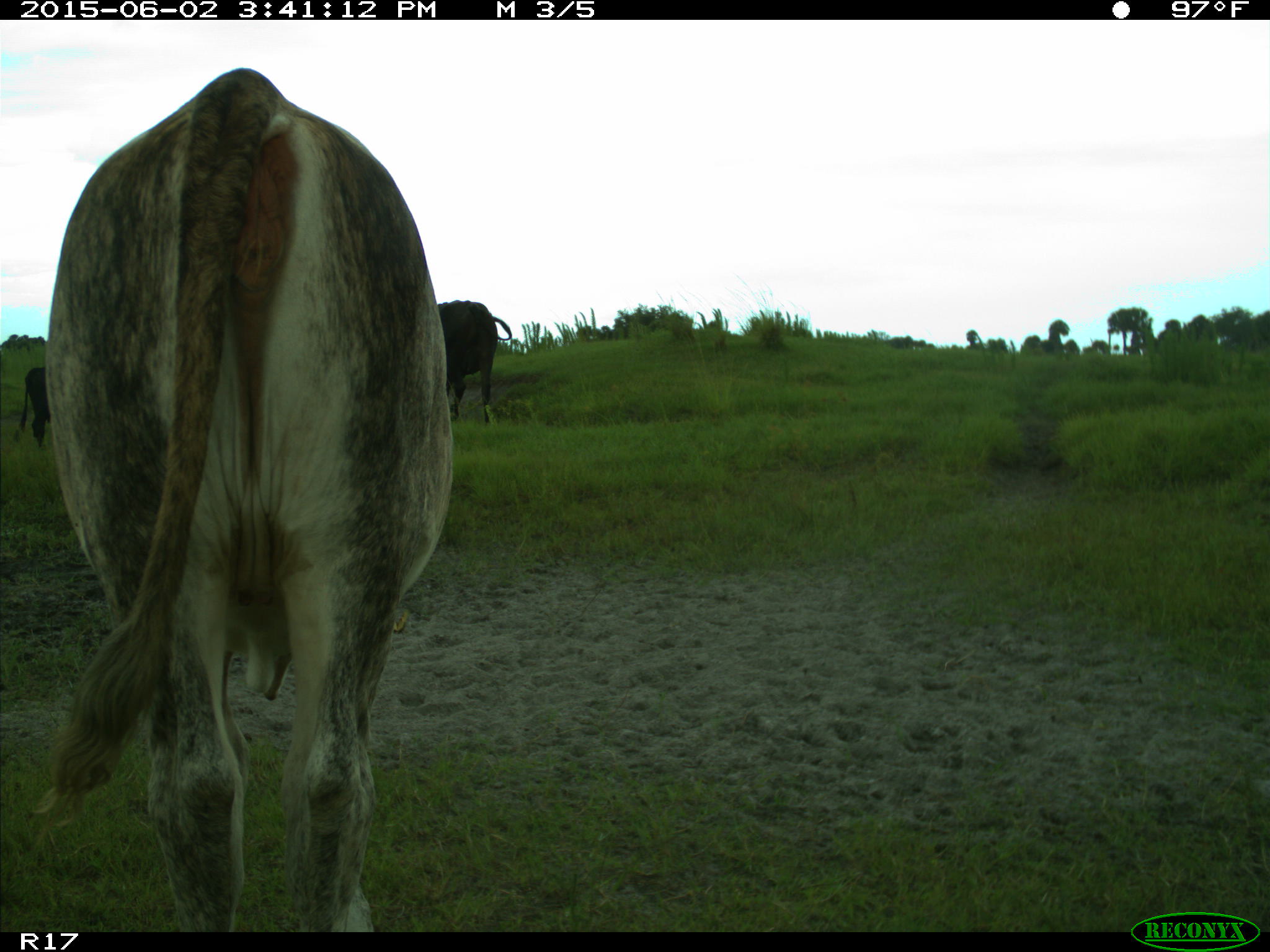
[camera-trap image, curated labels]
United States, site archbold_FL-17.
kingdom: Animalia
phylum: Chordata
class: Mammalia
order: Artiodactyla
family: Bovidae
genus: Bos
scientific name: Bos taurus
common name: domestic cow